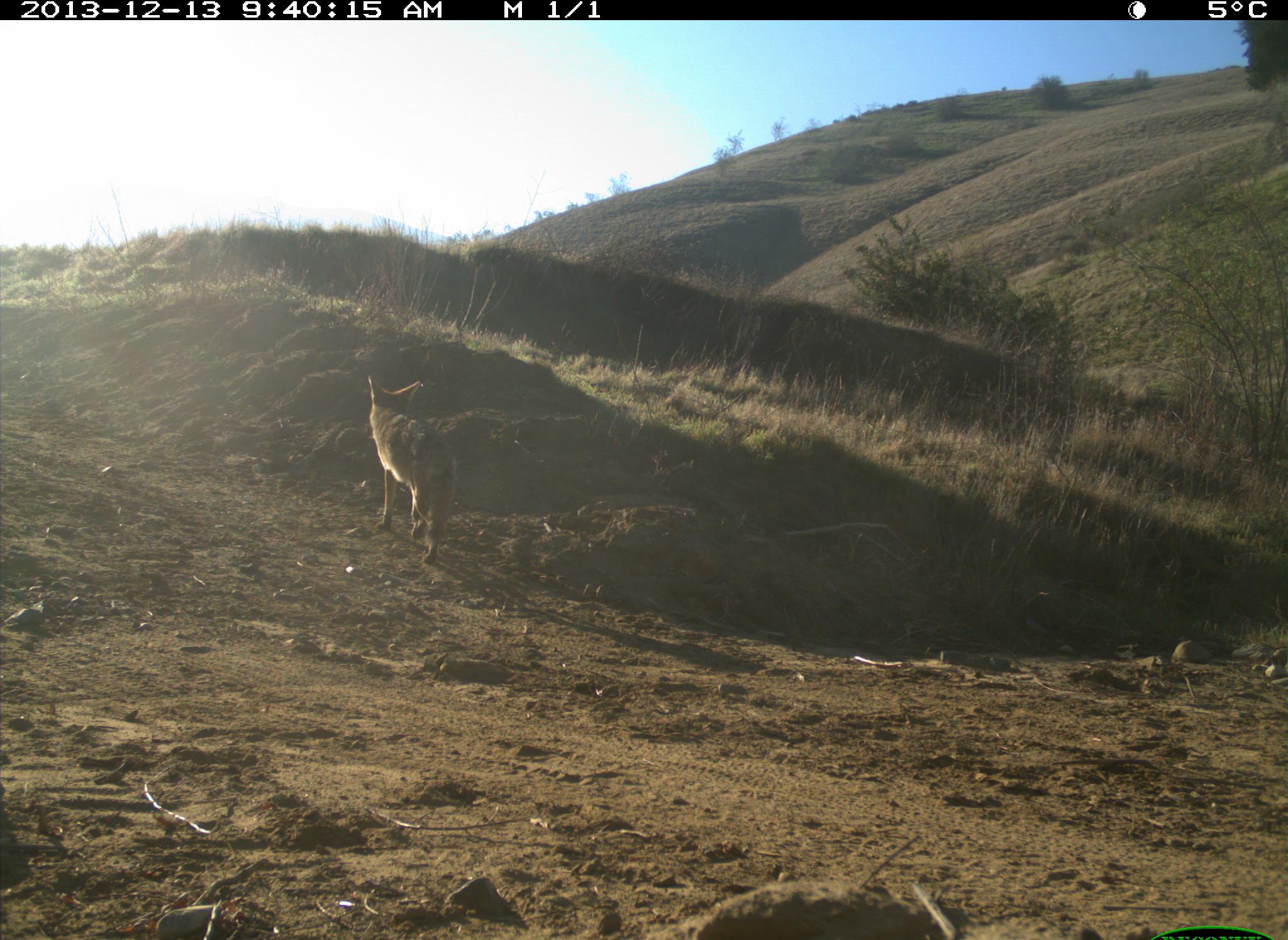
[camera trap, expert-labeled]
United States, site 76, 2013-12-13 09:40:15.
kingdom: Animalia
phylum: Chordata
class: Mammalia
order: Carnivora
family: Canidae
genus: Canis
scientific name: Canis latrans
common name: coyote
Coyote (Canis latrans).